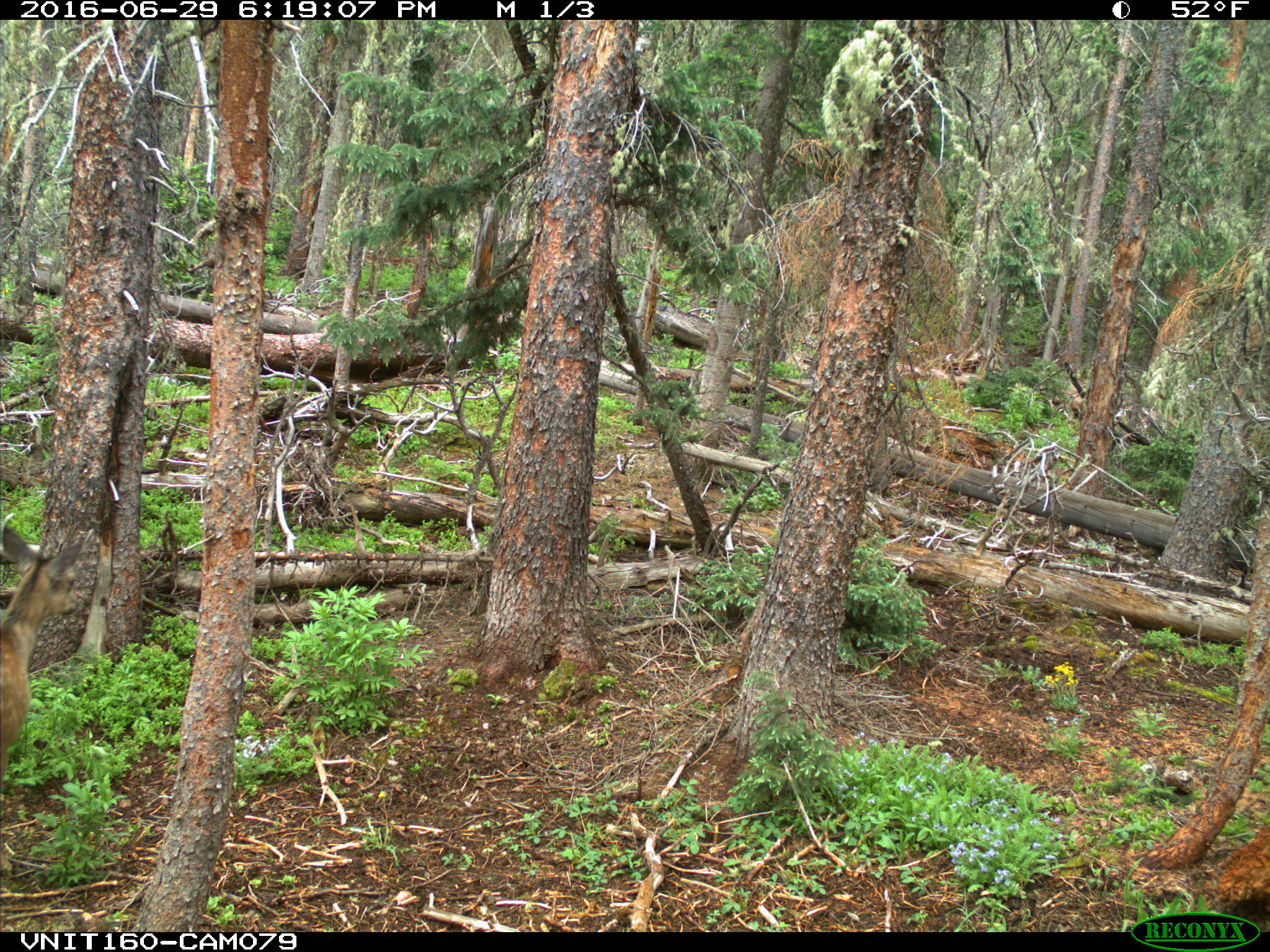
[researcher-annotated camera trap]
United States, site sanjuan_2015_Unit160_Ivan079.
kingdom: Animalia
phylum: Chordata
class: Mammalia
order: Artiodactyla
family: Cervidae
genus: Odocoileus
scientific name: Odocoileus hemionus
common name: mule deer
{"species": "Odocoileus hemionus (mule deer)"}